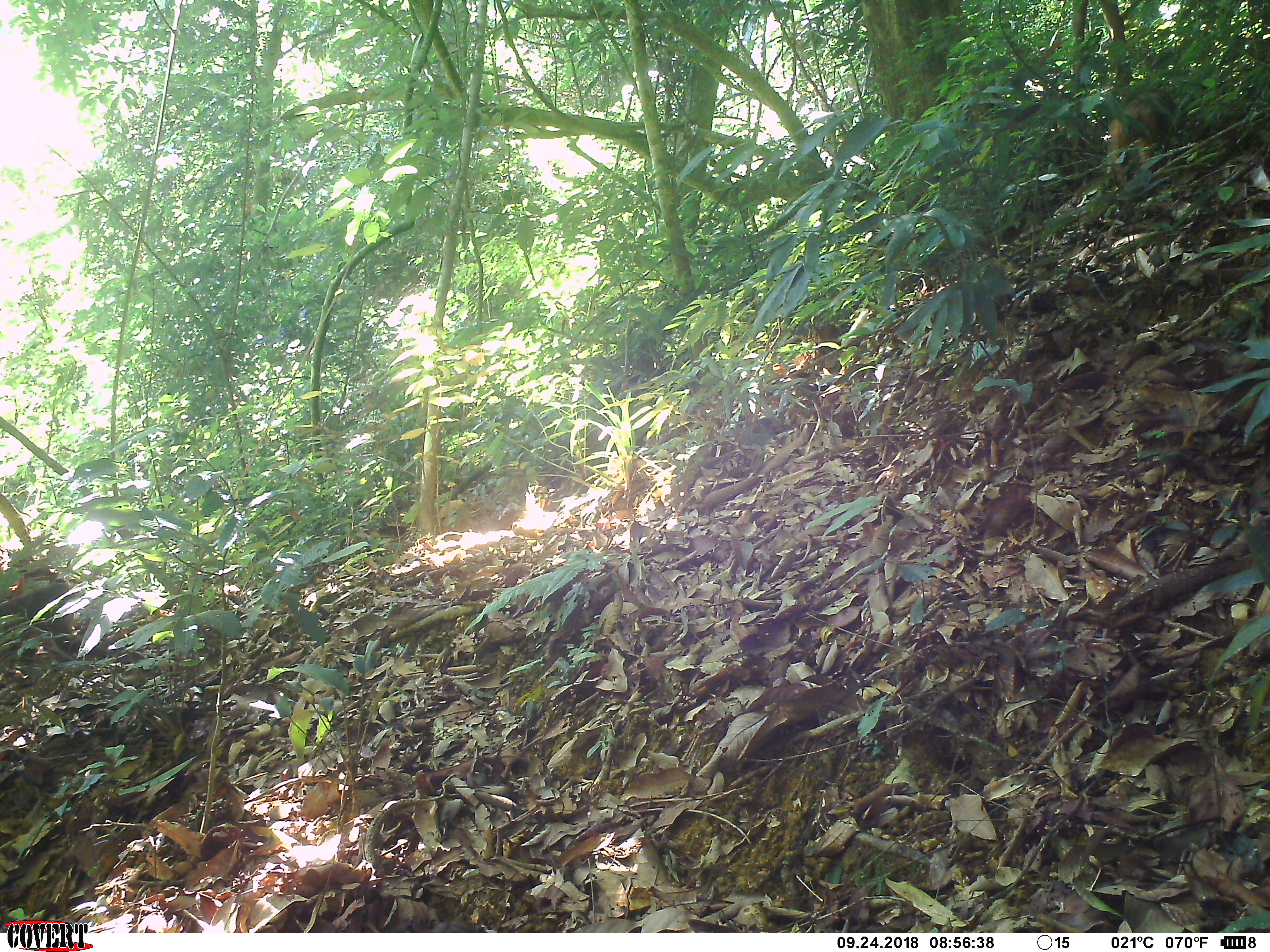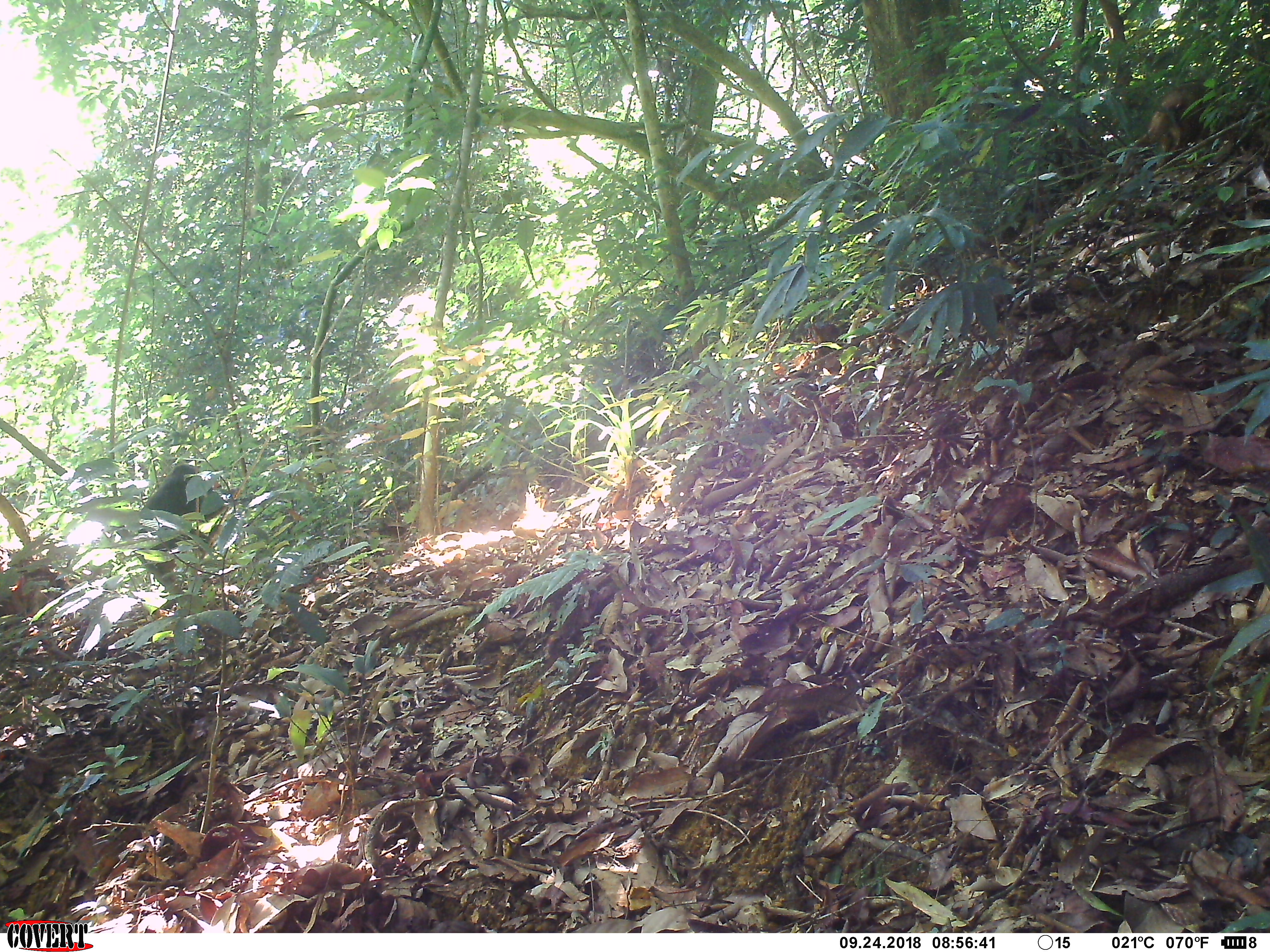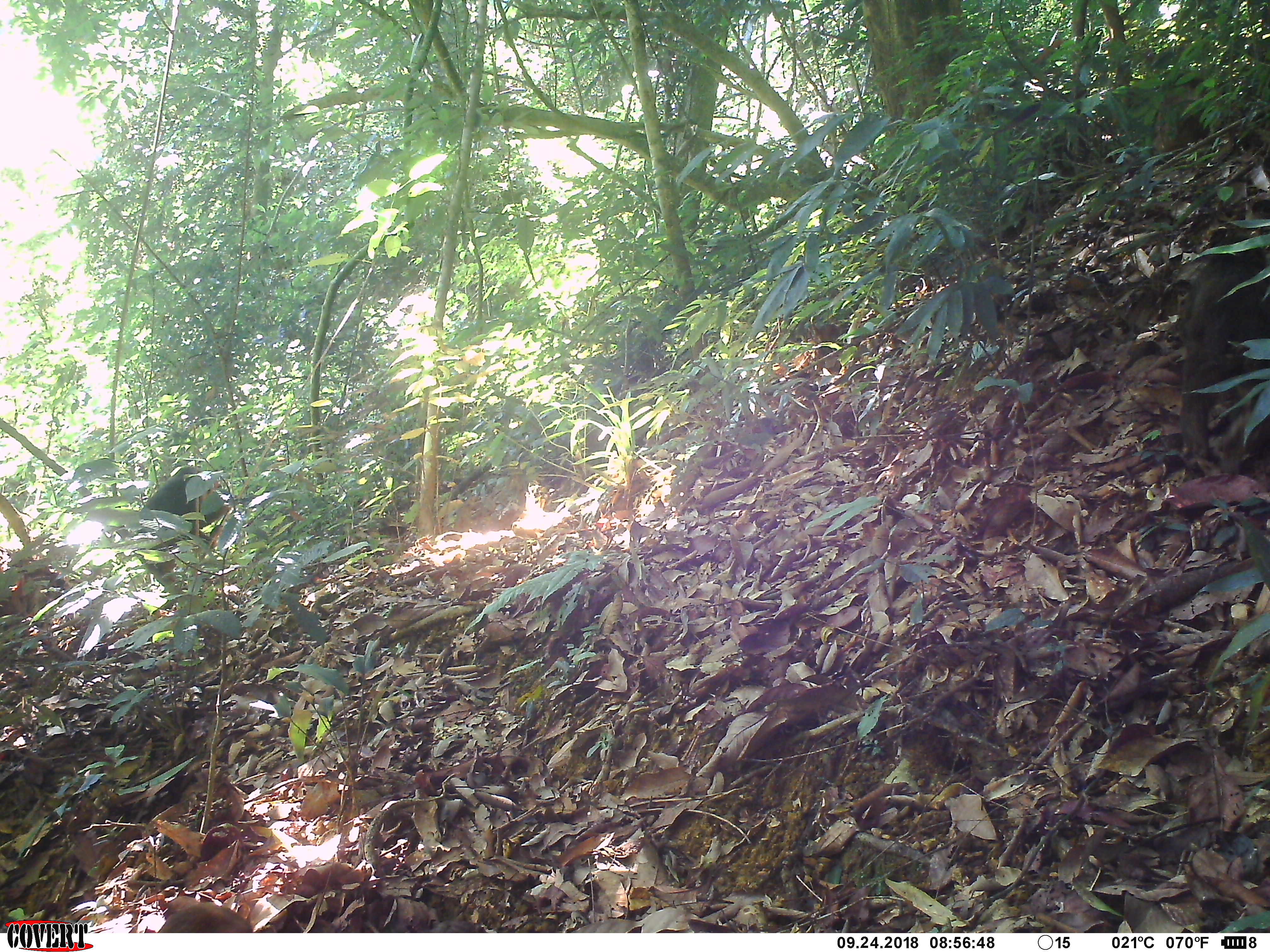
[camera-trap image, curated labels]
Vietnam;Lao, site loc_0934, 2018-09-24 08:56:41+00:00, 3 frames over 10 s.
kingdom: Animalia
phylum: Chordata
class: Mammalia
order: Primates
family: Cercopithecidae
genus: Macaca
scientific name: Macaca arctoides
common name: stump-tailed macaque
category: stump tailed macaque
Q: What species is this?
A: Stump tailed macaque (stump-tailed macaque) (Macaca arctoides).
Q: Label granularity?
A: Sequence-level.